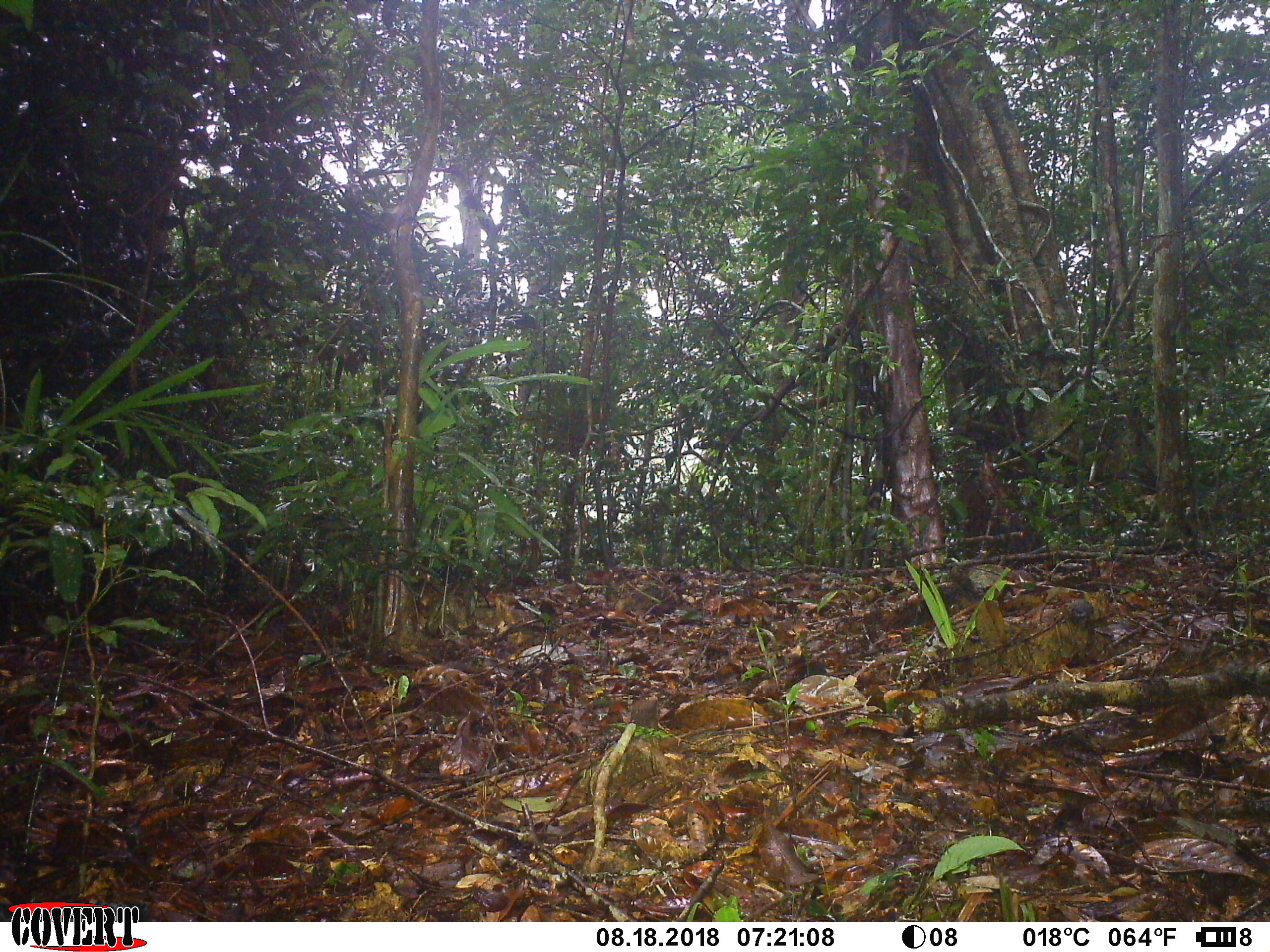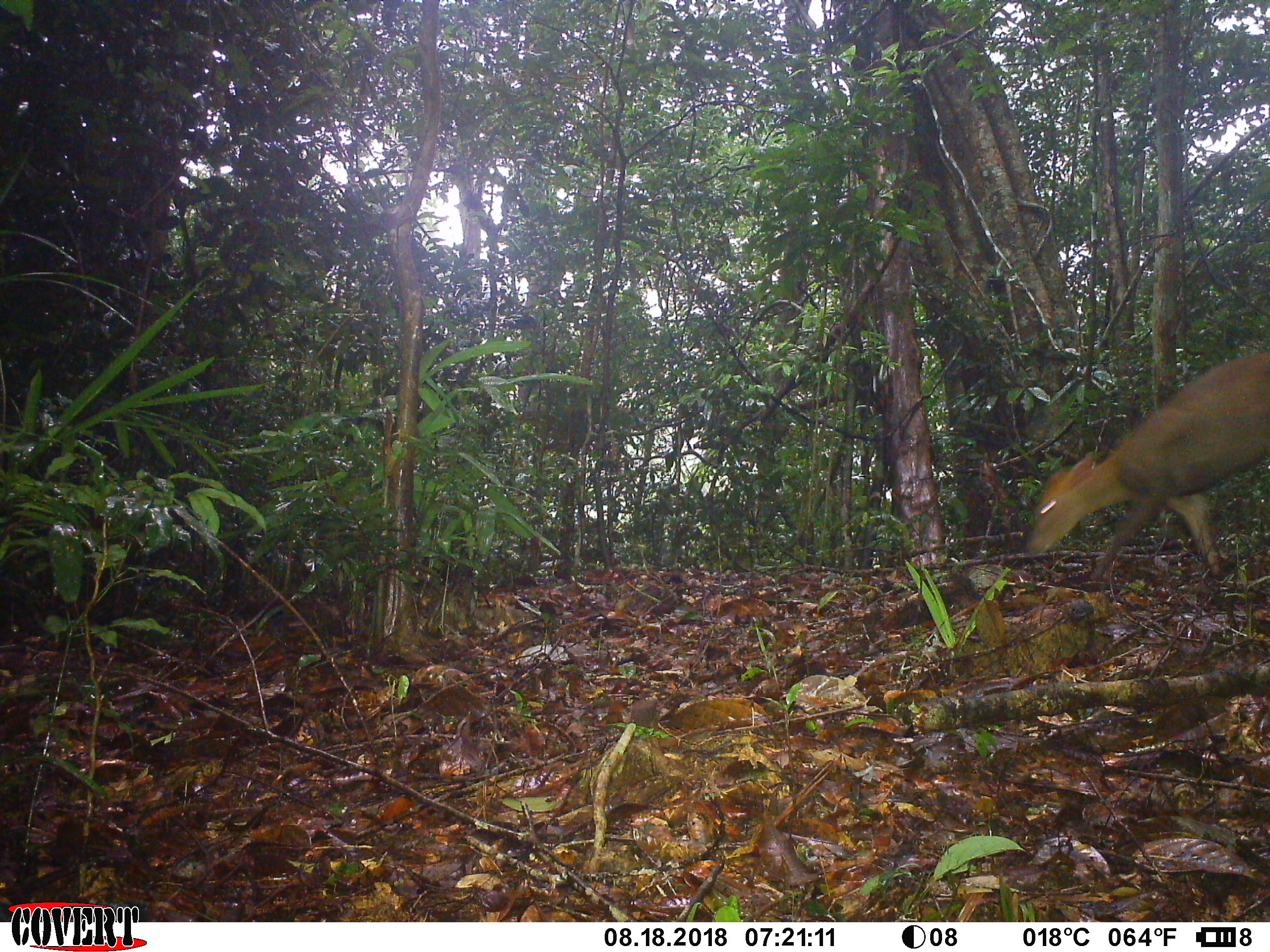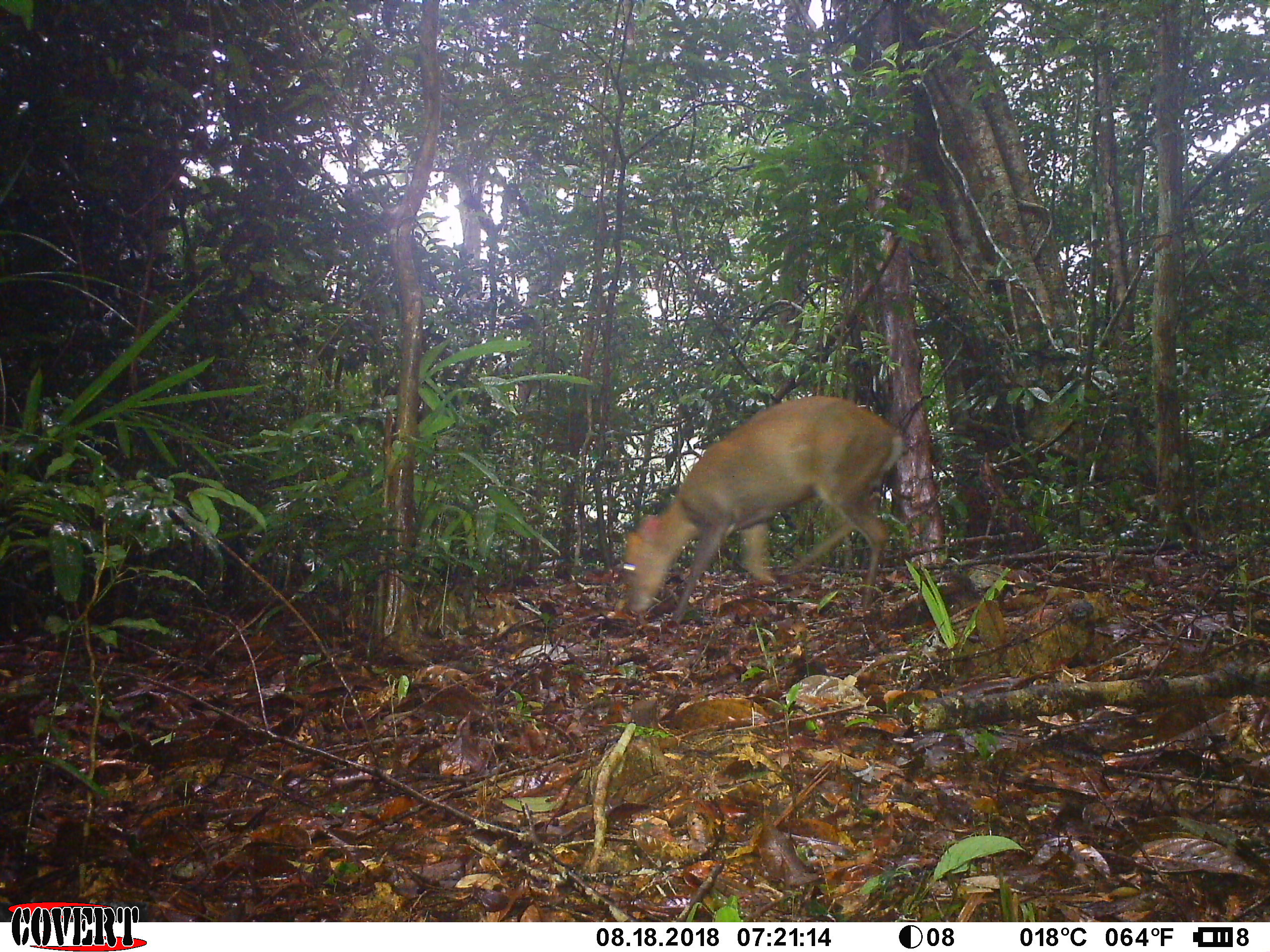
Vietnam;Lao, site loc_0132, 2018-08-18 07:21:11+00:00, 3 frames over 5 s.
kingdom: Animalia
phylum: Chordata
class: Mammalia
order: Artiodactyla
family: Cervidae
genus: Muntiacus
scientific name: Muntiacus rooseveltorum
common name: roosevelt's muntjac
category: roosevelts muntjac group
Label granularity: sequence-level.